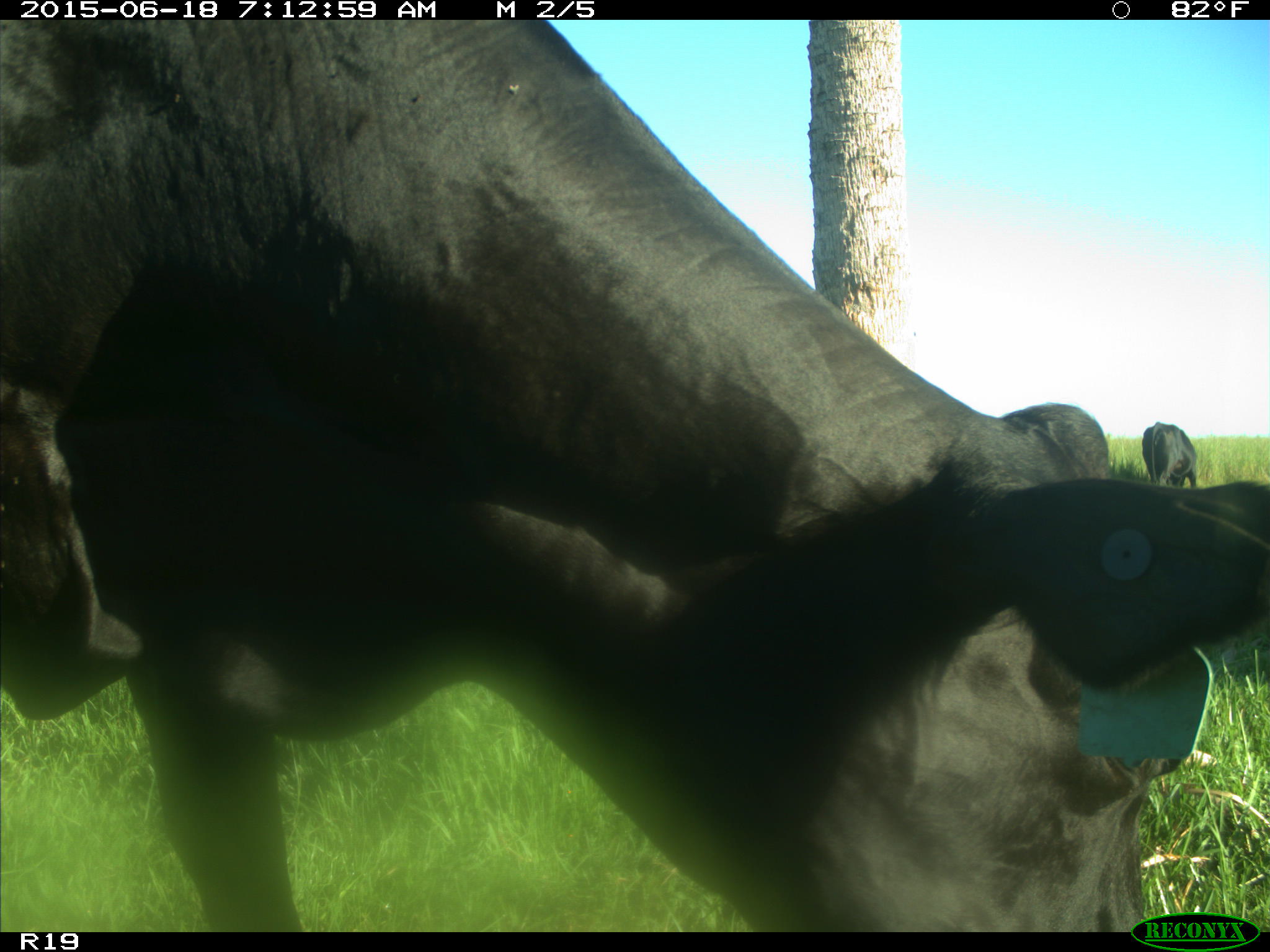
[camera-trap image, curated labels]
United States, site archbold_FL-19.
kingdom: Animalia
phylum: Chordata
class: Mammalia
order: Artiodactyla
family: Bovidae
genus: Bos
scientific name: Bos taurus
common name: domestic cow